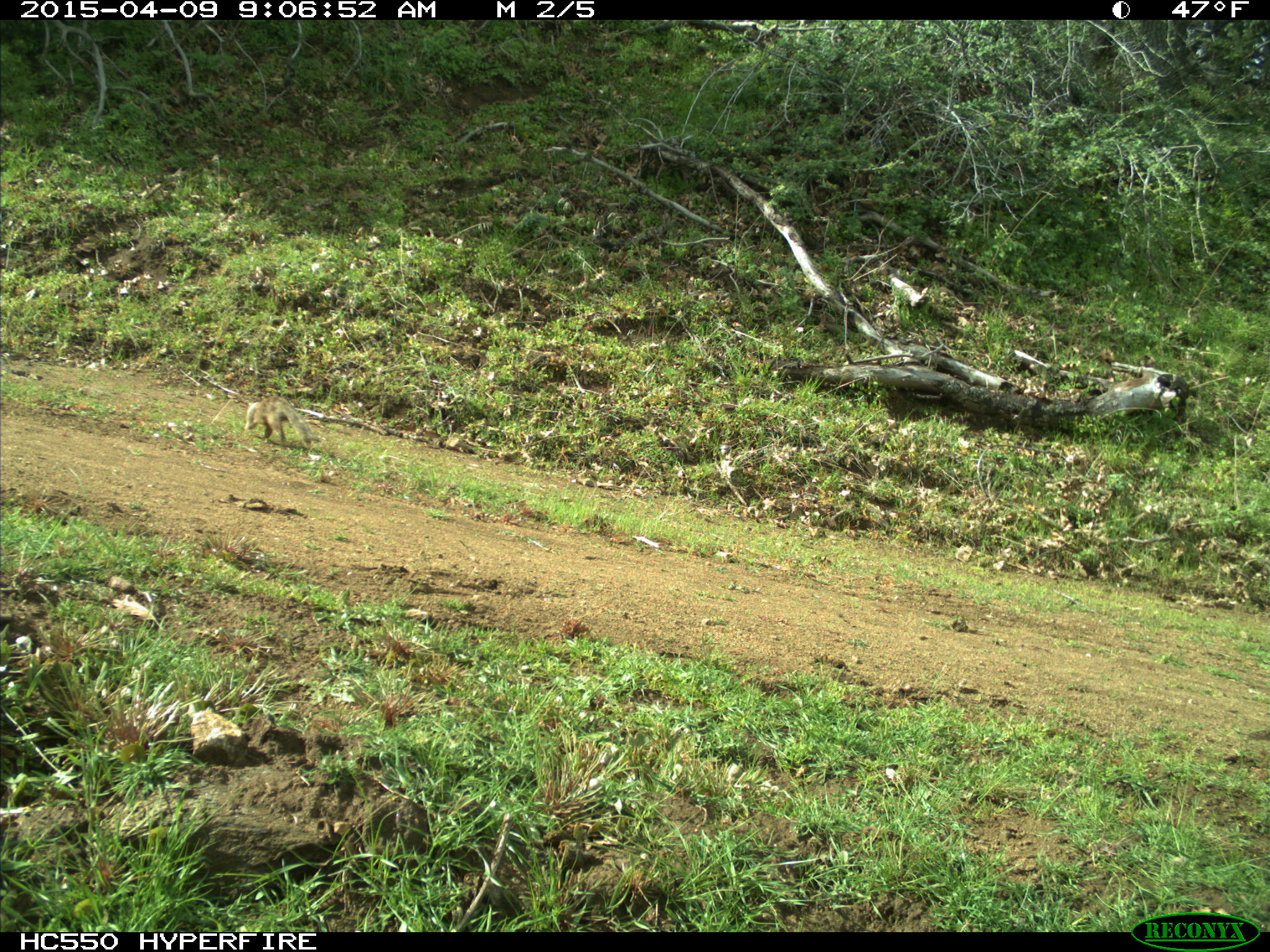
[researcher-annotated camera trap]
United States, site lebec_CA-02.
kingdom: Animalia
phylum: Chordata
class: Mammalia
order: Rodentia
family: Sciuridae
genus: Otospermophilus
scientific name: Otospermophilus beecheyi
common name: california ground squirrel